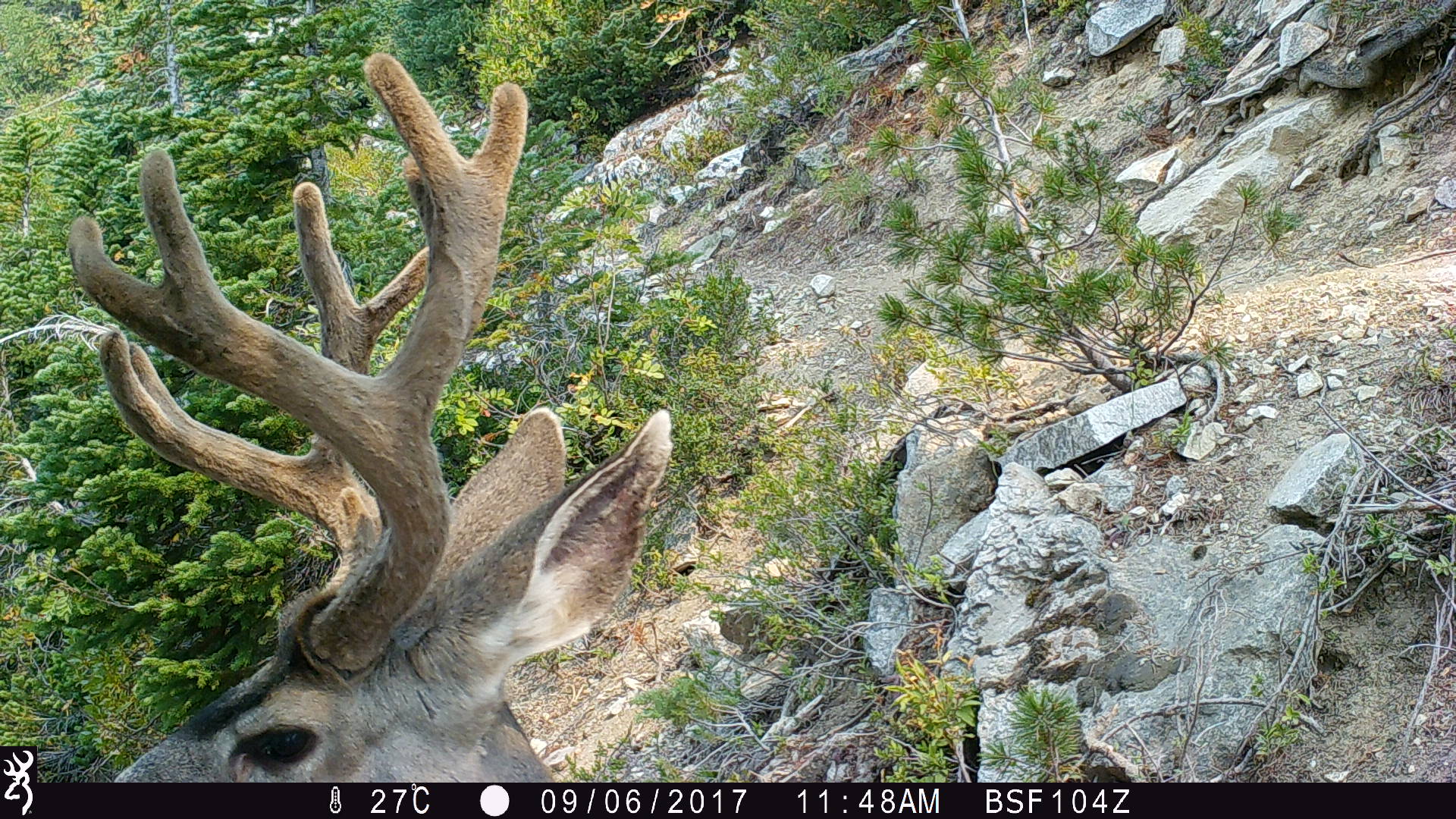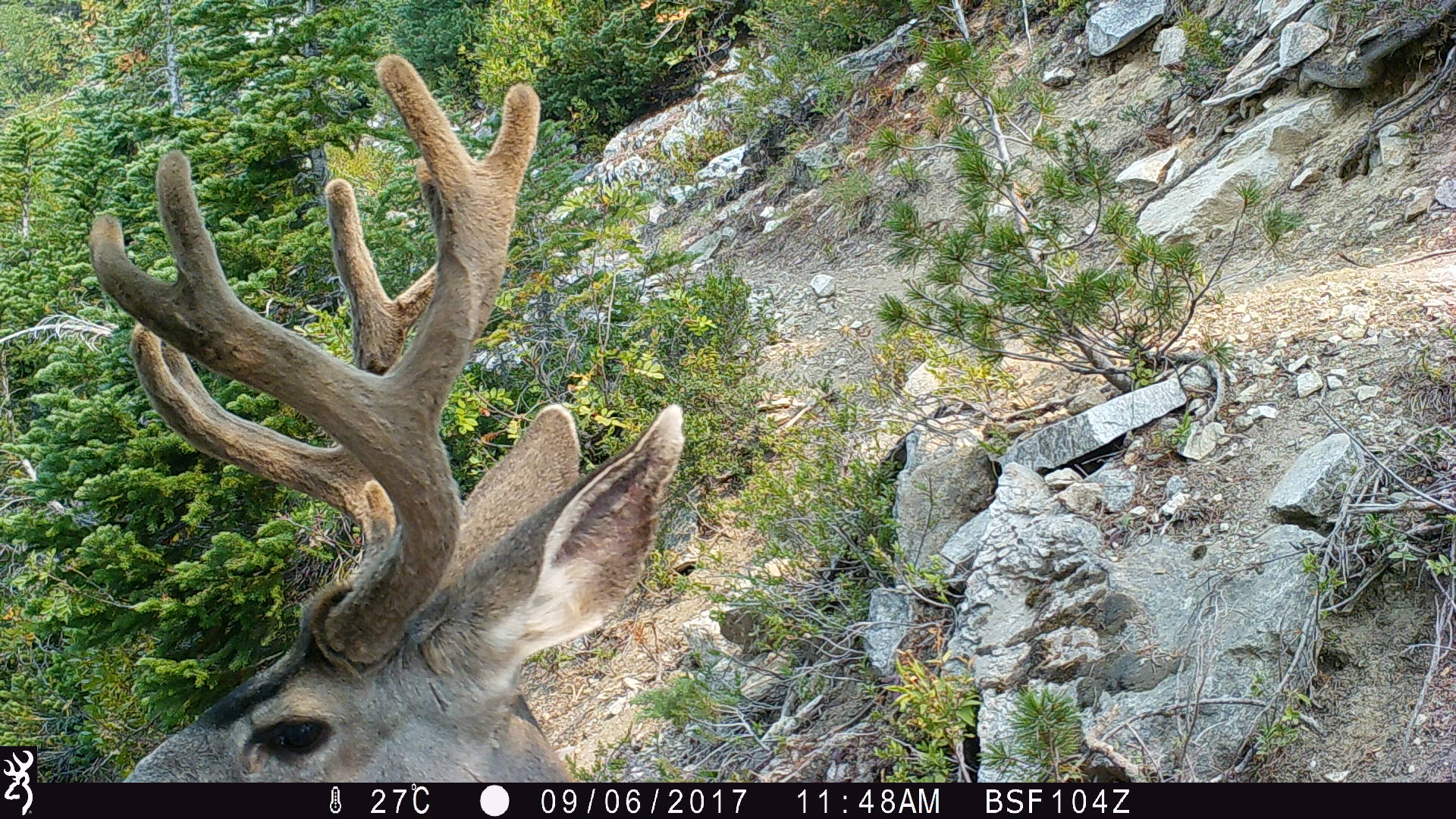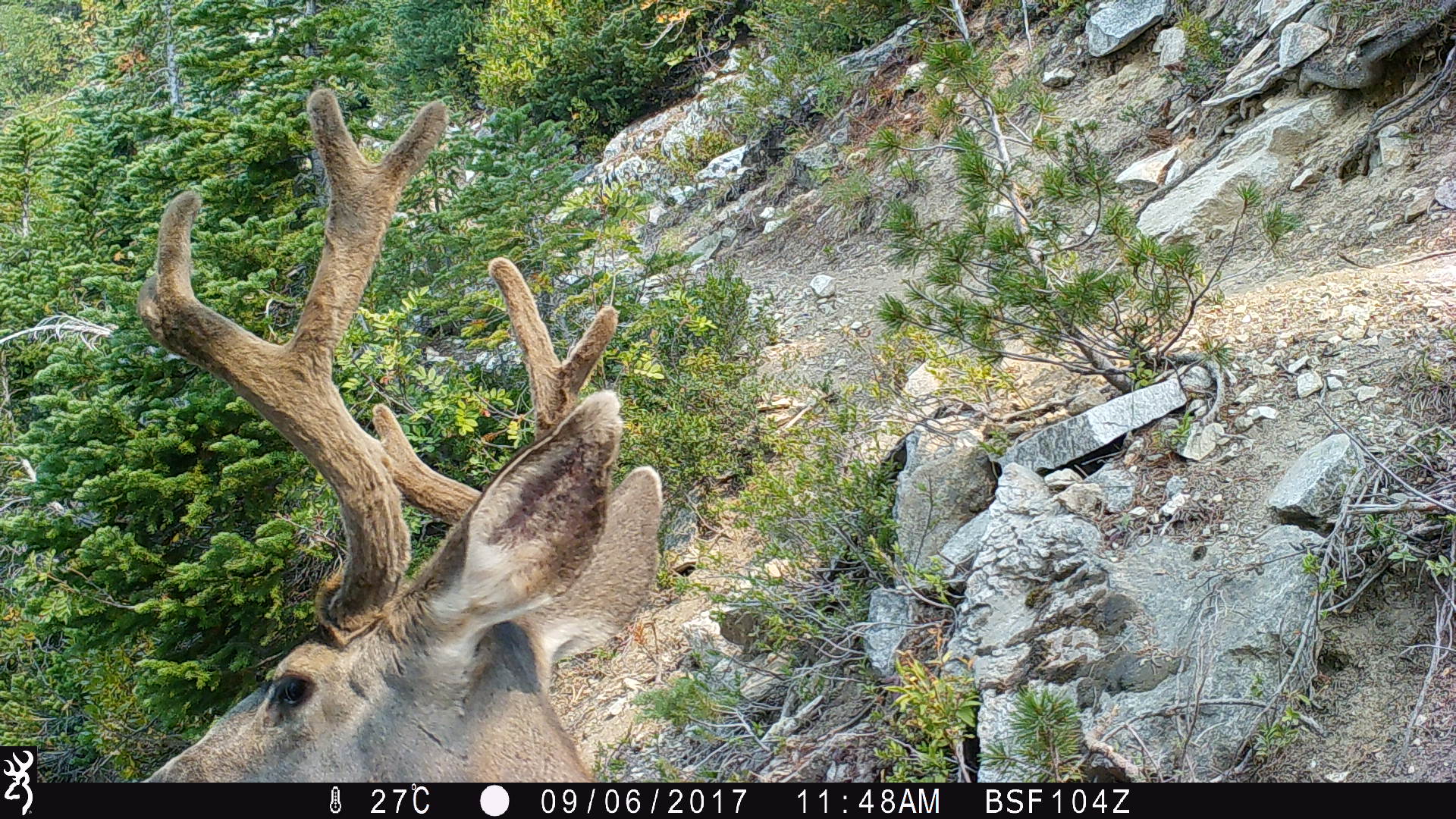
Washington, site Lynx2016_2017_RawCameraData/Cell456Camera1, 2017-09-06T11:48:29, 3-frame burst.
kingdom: Animalia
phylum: Chordata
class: Mammalia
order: Artiodactyla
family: Cervidae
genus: Odocoileus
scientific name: Odocoileus hemionus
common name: mule deer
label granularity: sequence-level